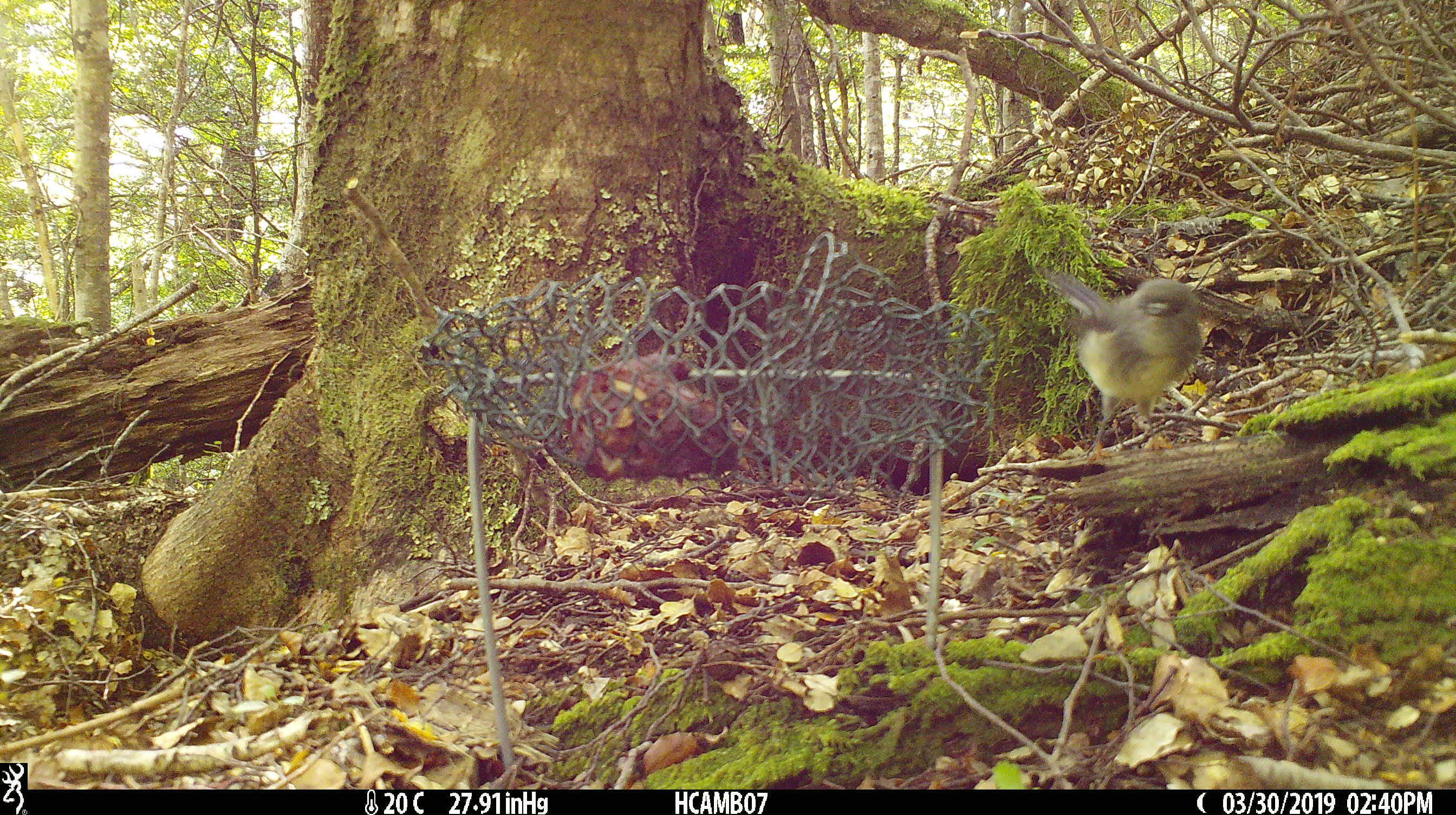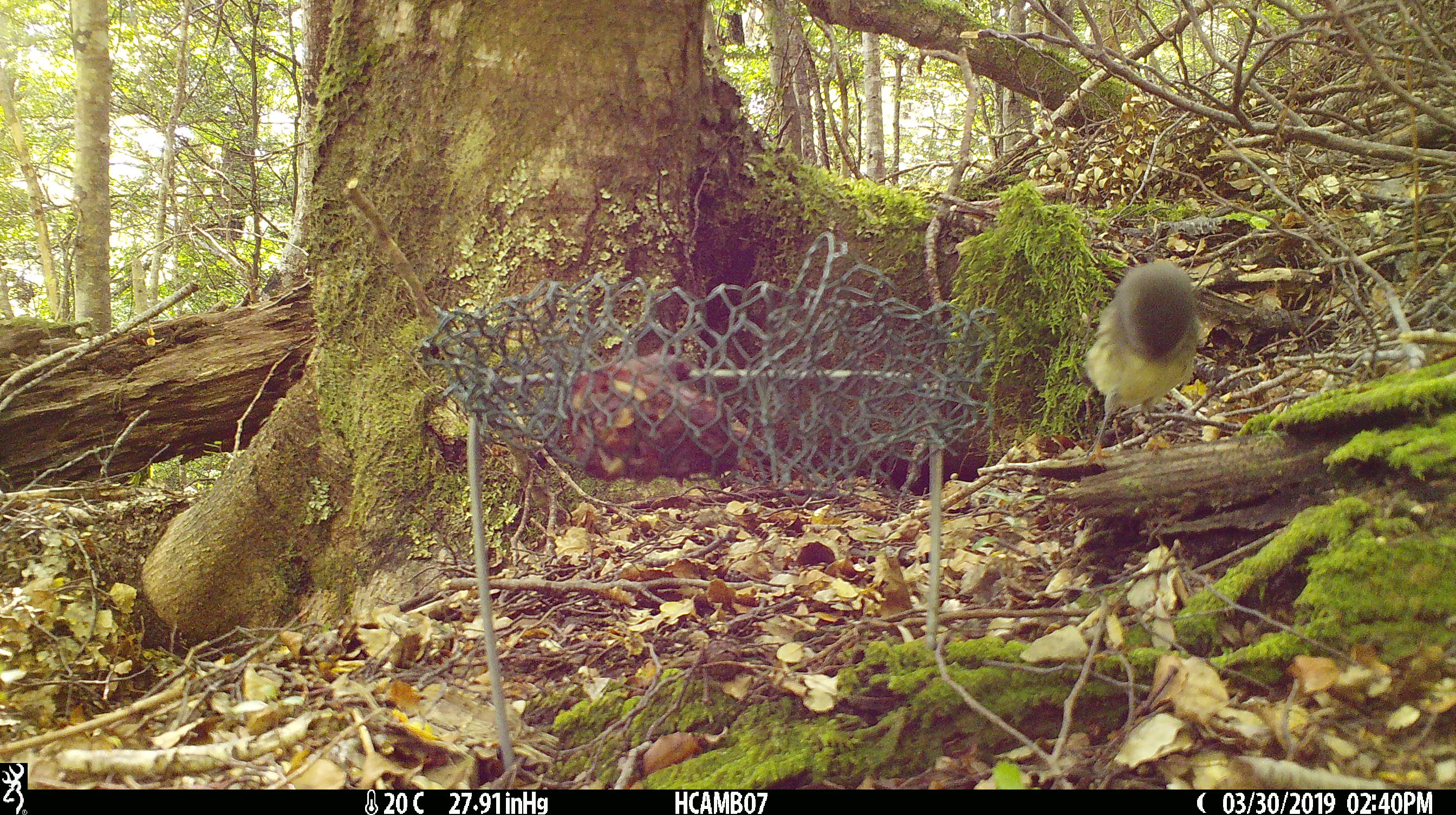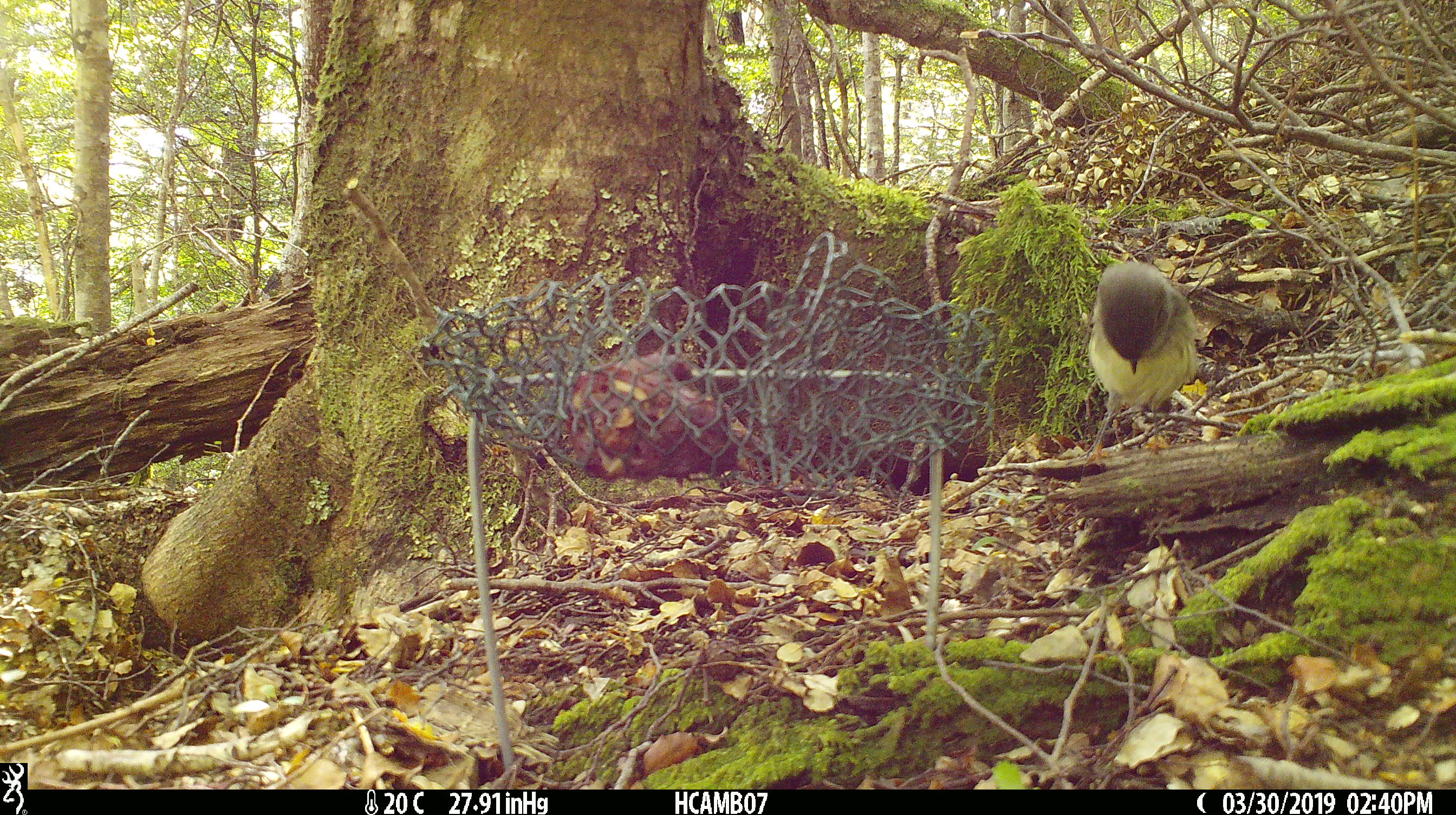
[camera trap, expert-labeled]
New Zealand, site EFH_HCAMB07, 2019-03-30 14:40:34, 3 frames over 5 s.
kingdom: Animalia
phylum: Chordata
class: Aves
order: Passeriformes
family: Petroicidae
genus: Petroica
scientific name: Petroica macrocephala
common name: tomtit